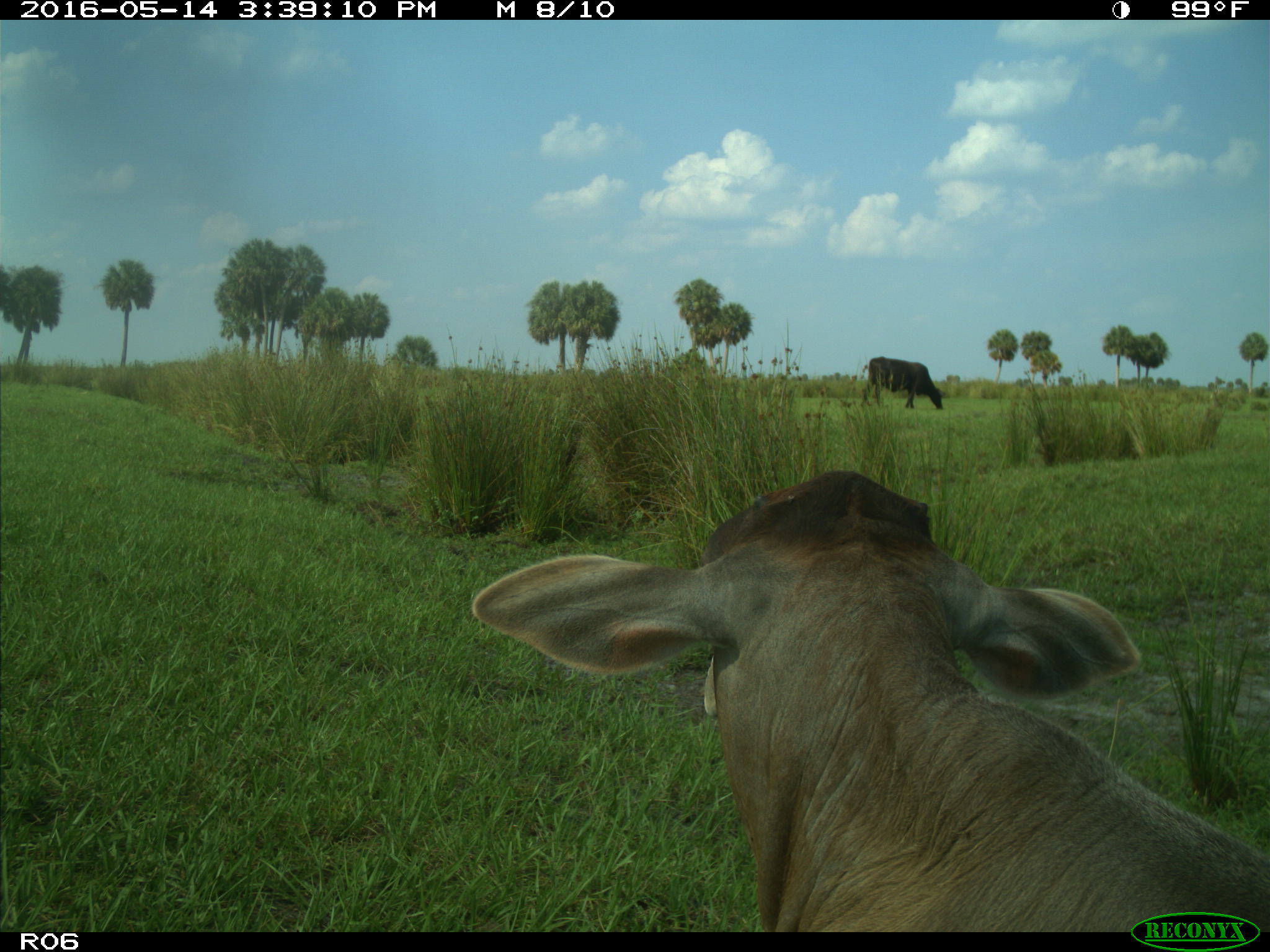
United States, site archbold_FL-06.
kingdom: Animalia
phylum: Chordata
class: Mammalia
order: Artiodactyla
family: Bovidae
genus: Bos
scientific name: Bos taurus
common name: domestic cow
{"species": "Bos taurus (domestic cow)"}